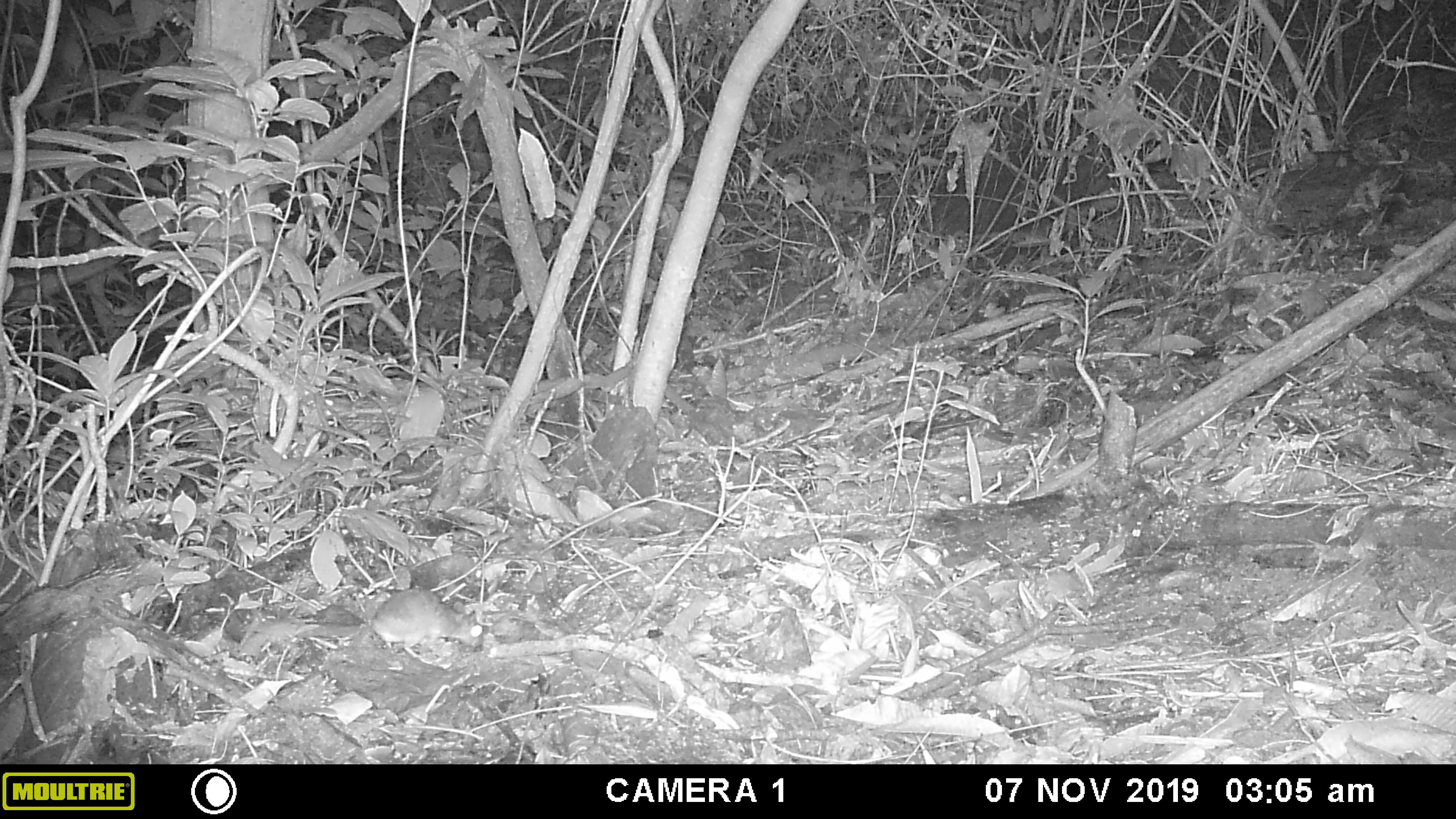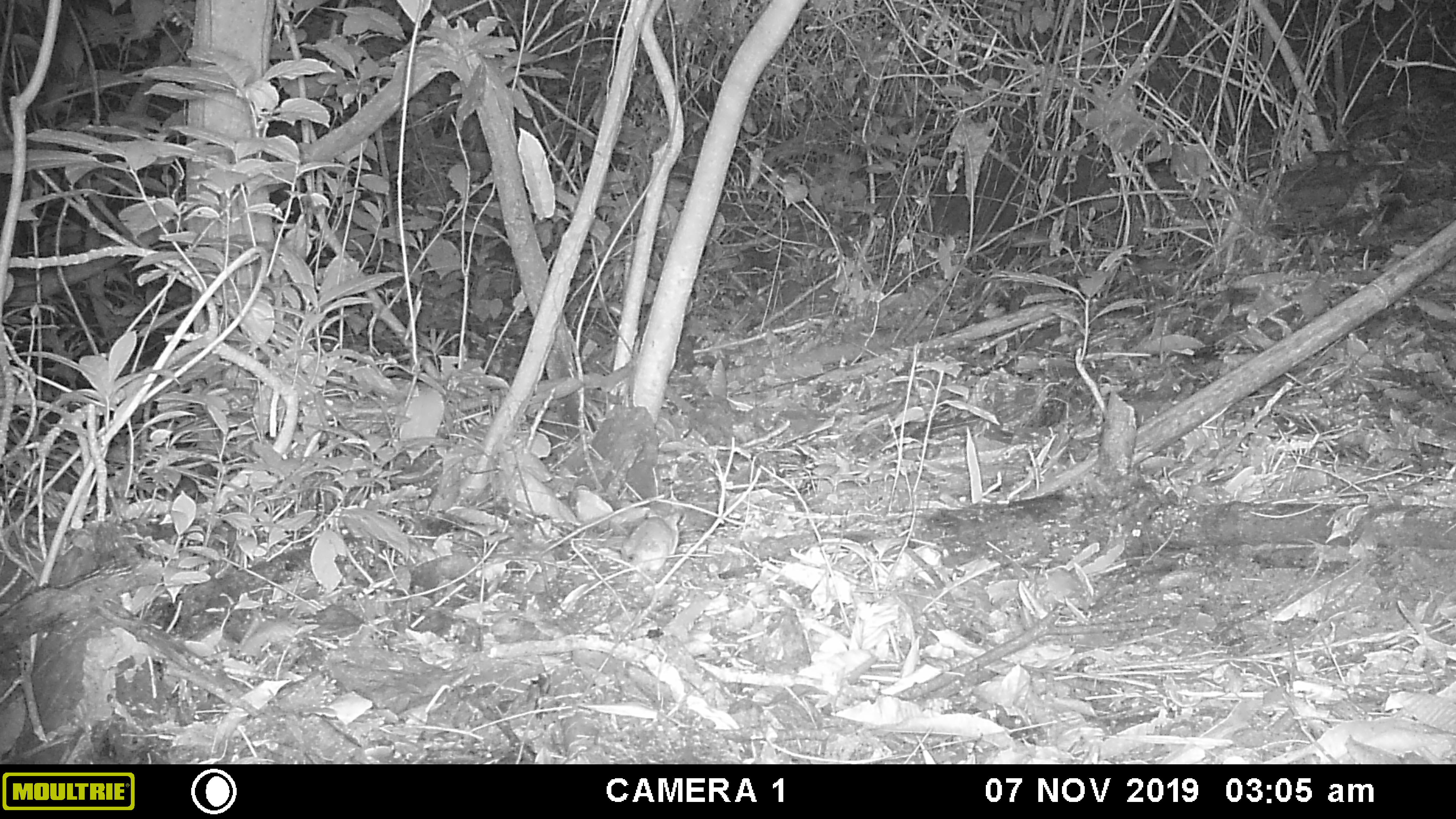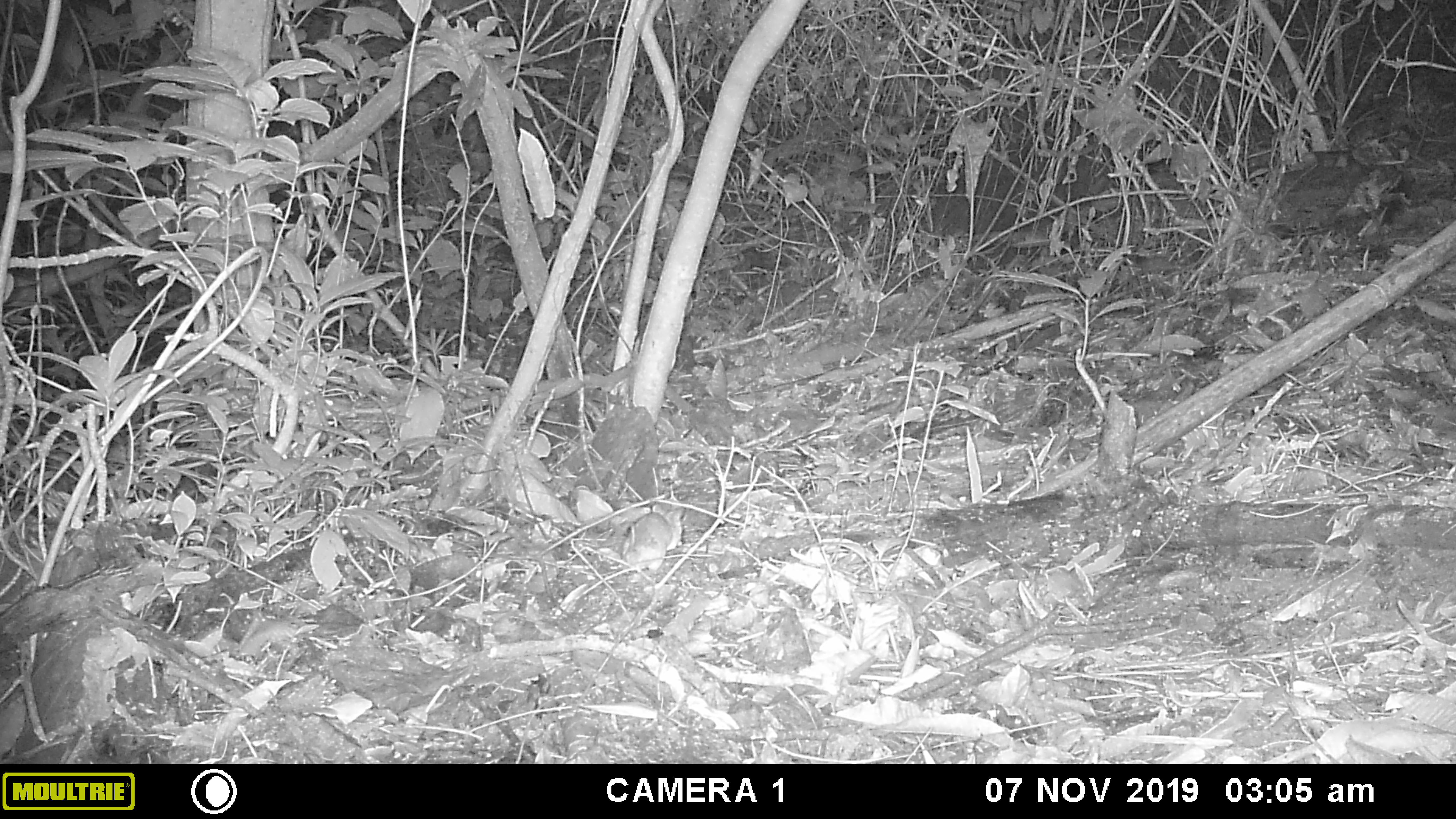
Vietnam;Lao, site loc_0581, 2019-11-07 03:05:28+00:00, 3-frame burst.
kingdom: Animalia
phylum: Chordata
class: Mammalia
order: Rodentia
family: Muridae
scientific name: Muridae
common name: old-world mice and rats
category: unidentified murid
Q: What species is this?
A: Unidentified murid (old-world mice and rats) (Muridae).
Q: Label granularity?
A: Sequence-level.